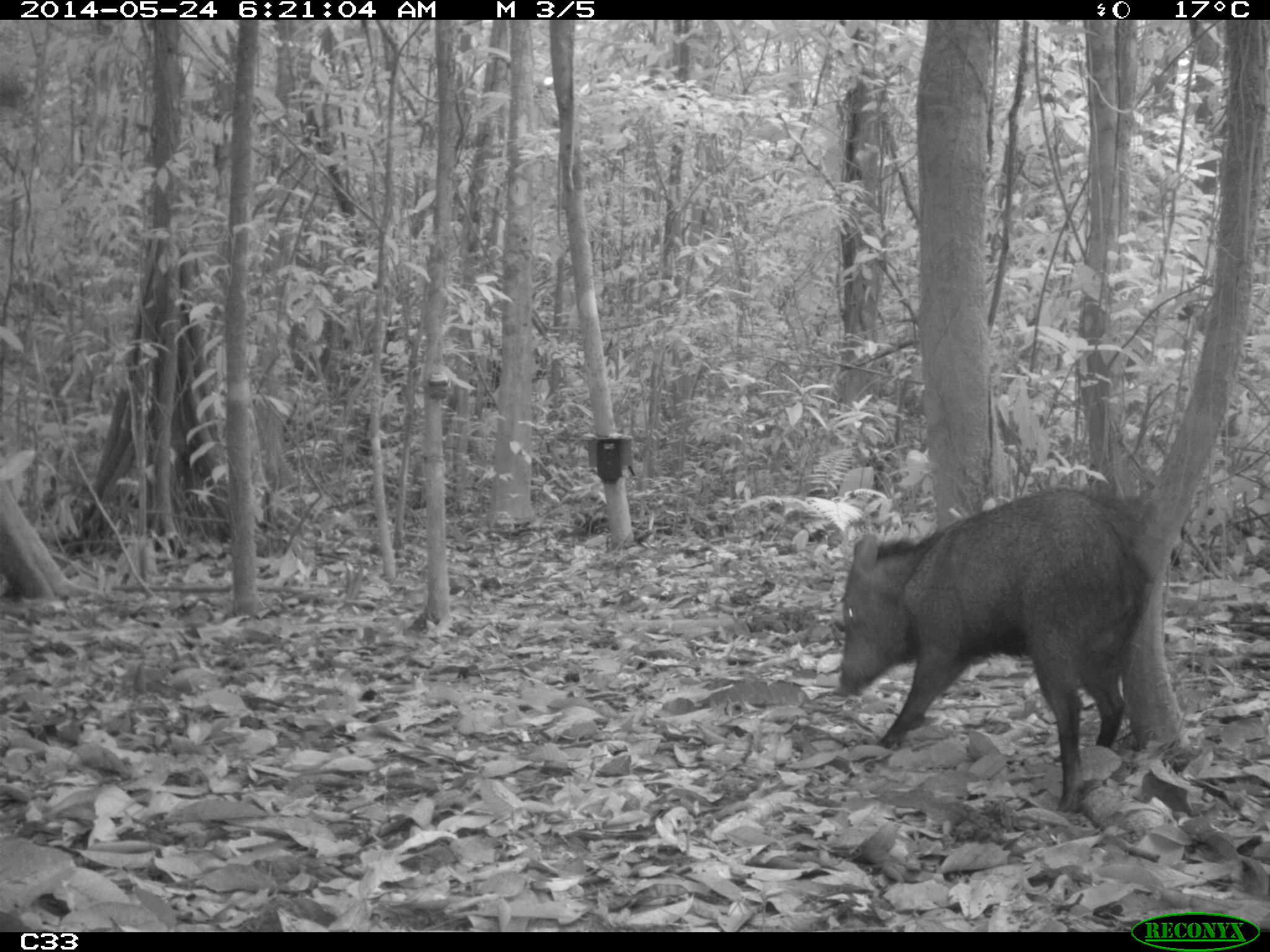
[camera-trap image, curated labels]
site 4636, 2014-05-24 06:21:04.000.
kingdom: Animalia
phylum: Chordata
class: Mammalia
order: Artiodactyla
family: Tayassuidae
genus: Pecari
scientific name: Pecari tajacu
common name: collared peccary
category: tayassu tajacu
Tayassu tajacu (collared peccary) (Pecari tajacu), count 1, age adult, sex male.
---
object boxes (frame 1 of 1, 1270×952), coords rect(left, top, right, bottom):
tayassu tajacu: rect(835, 483, 1156, 813)